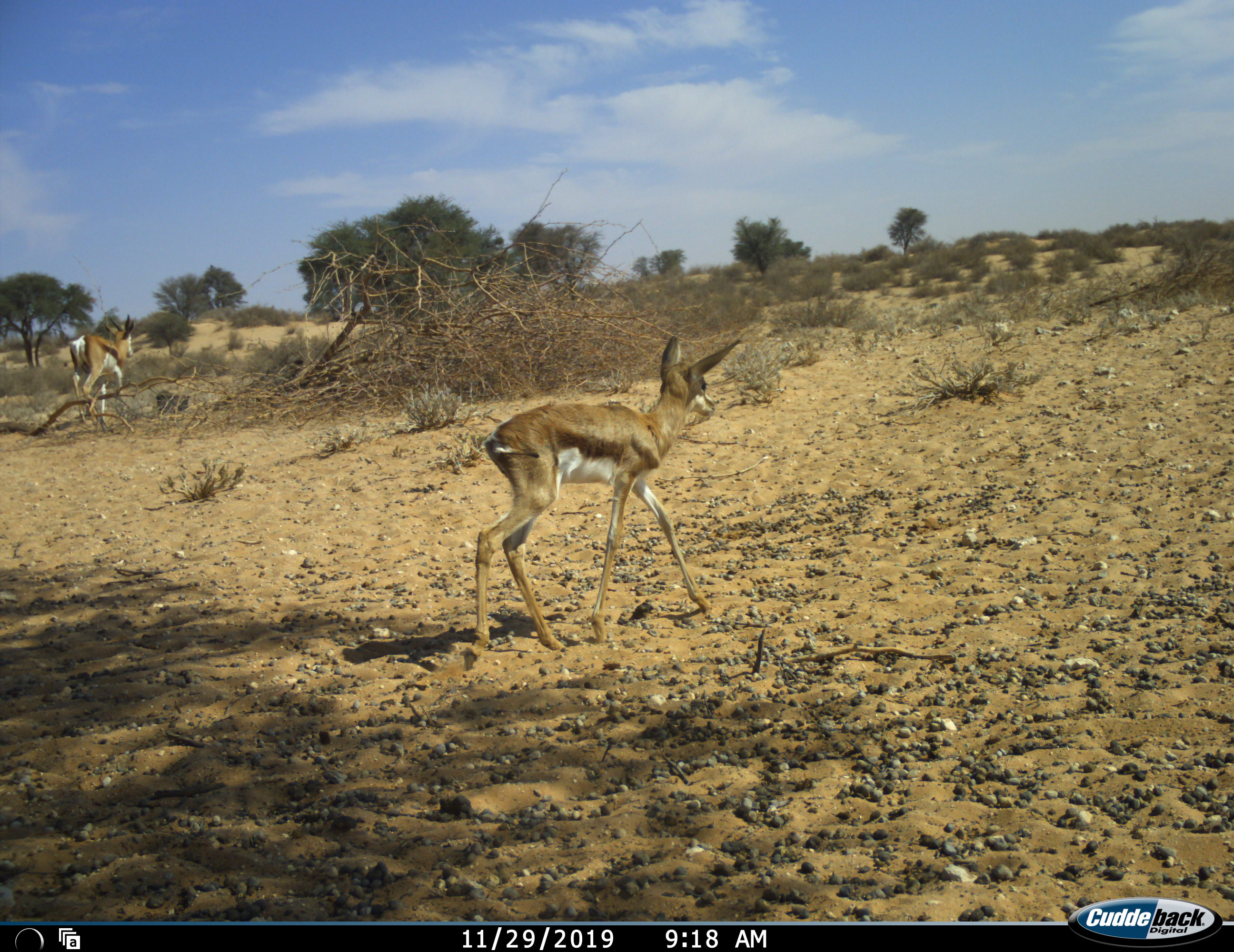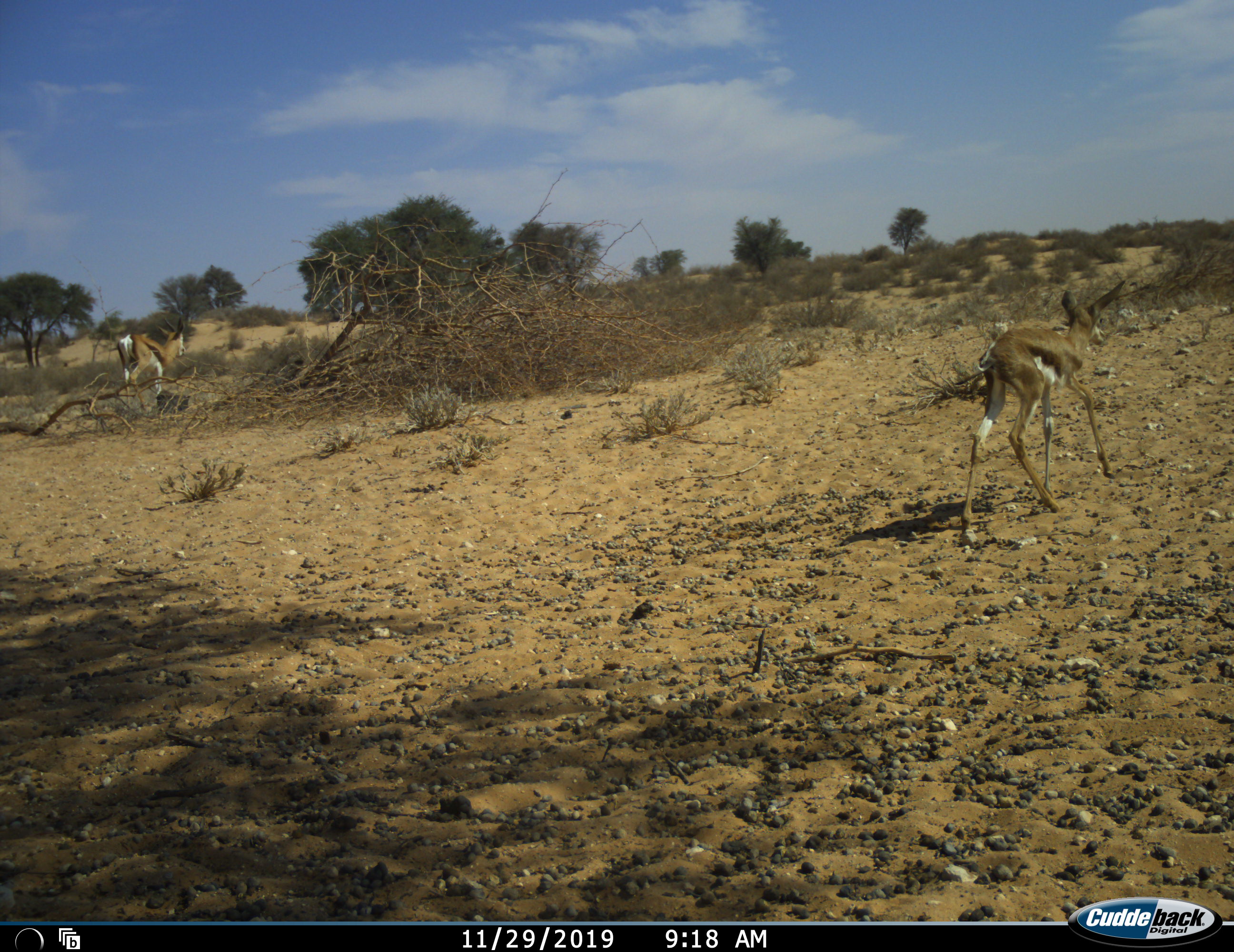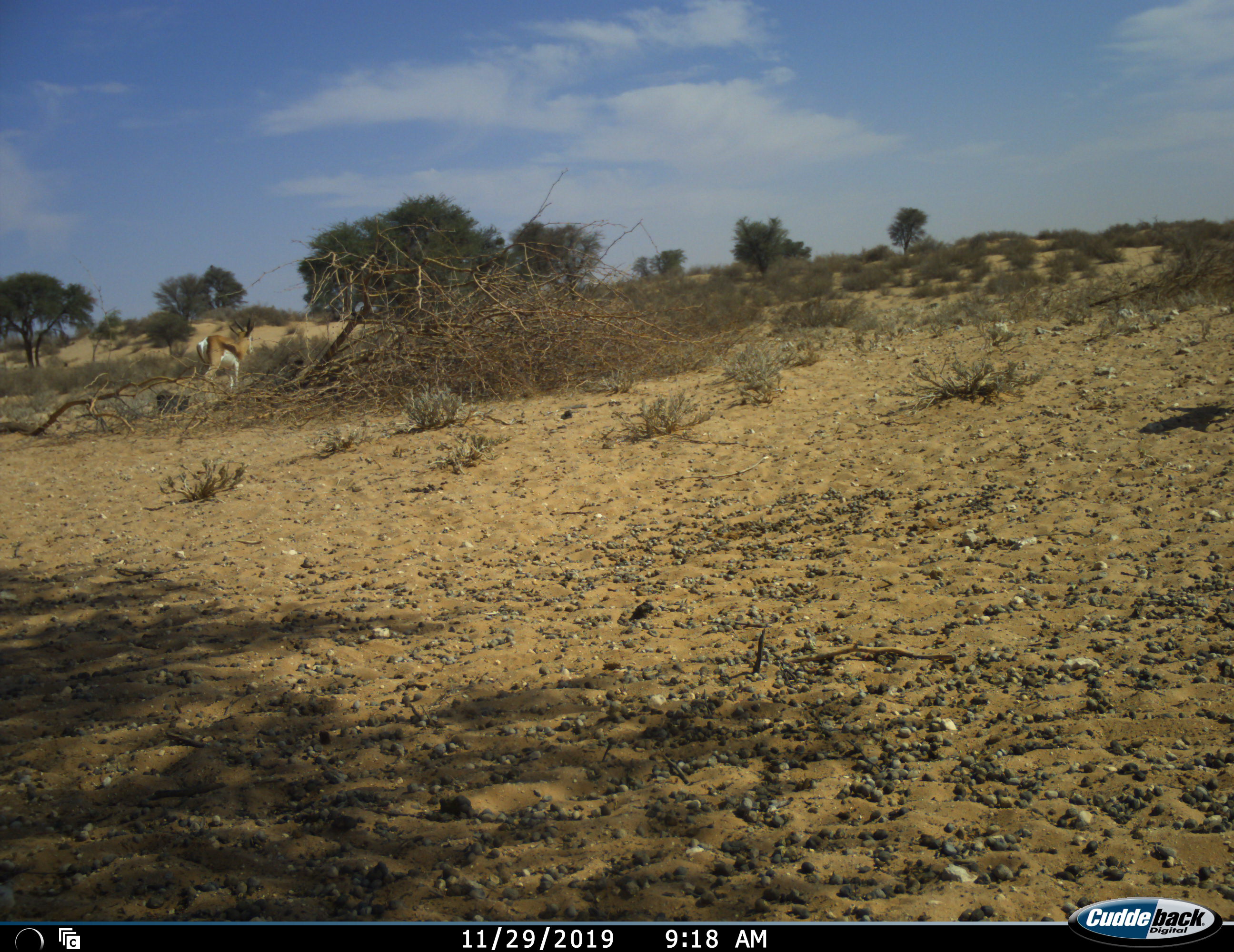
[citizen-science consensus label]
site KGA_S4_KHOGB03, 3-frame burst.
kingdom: Animalia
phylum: Chordata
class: Mammalia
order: Artiodactyla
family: Bovidae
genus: Antidorcas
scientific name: Antidorcas marsupialis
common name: springbok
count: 2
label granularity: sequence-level